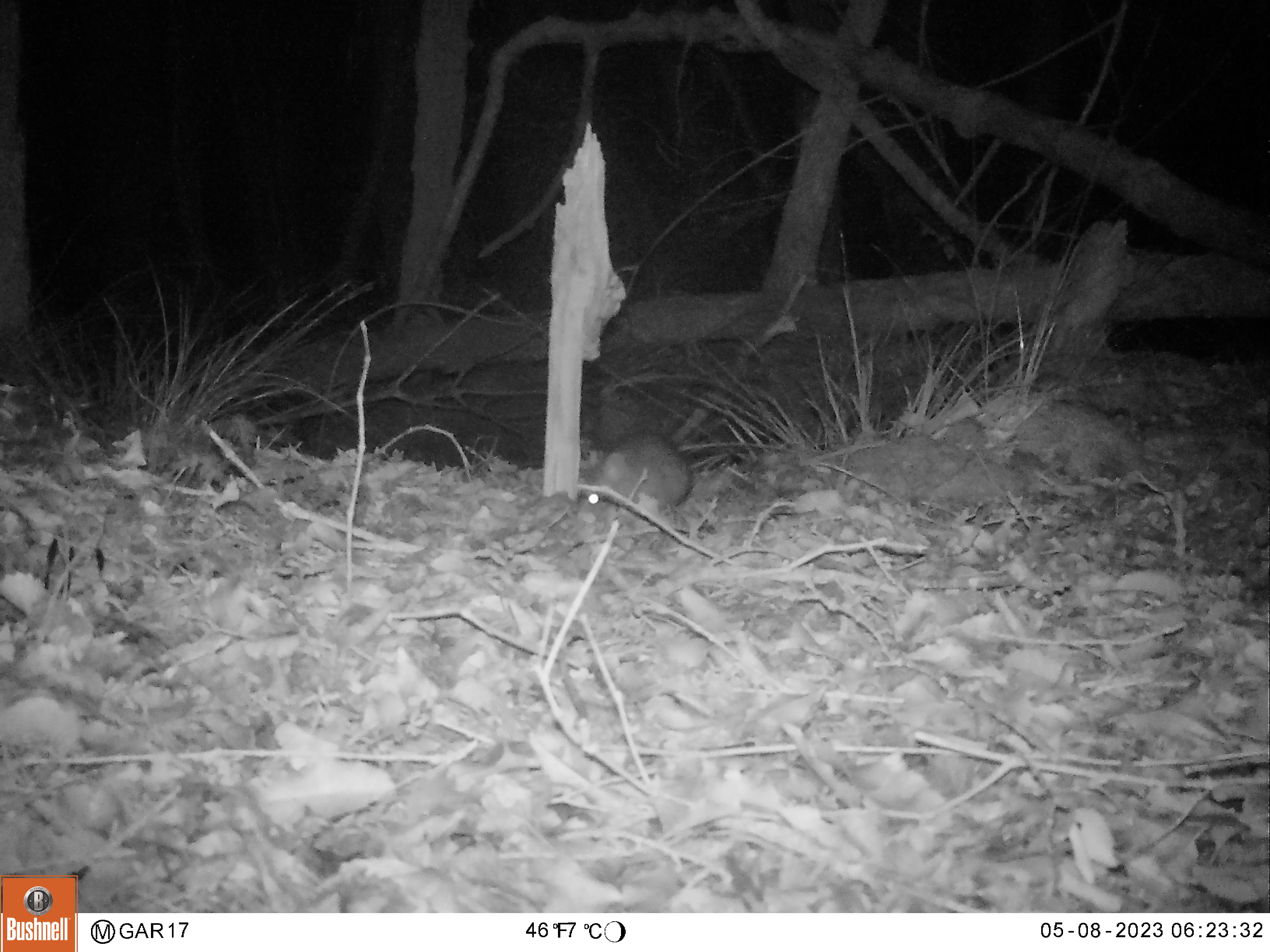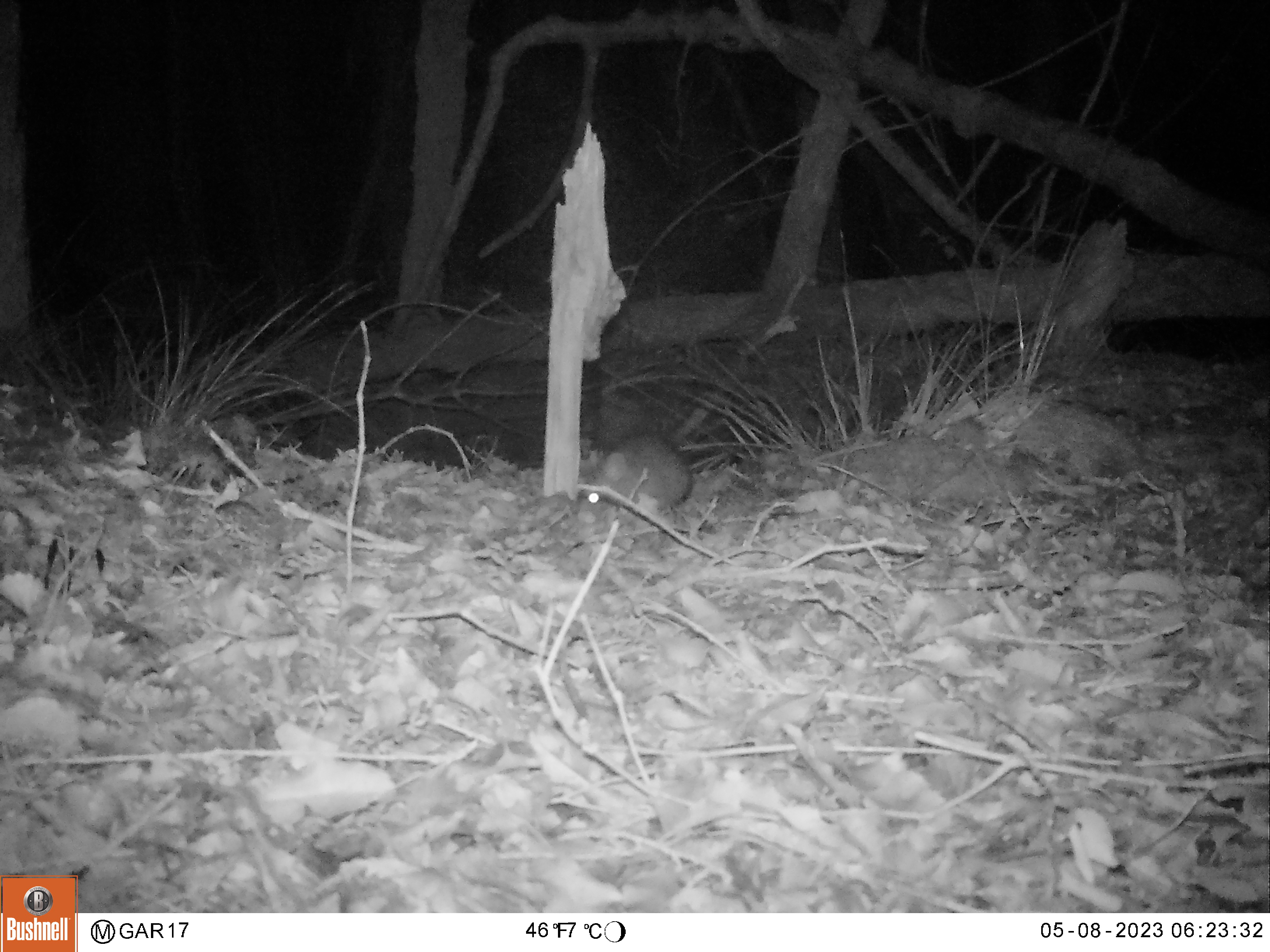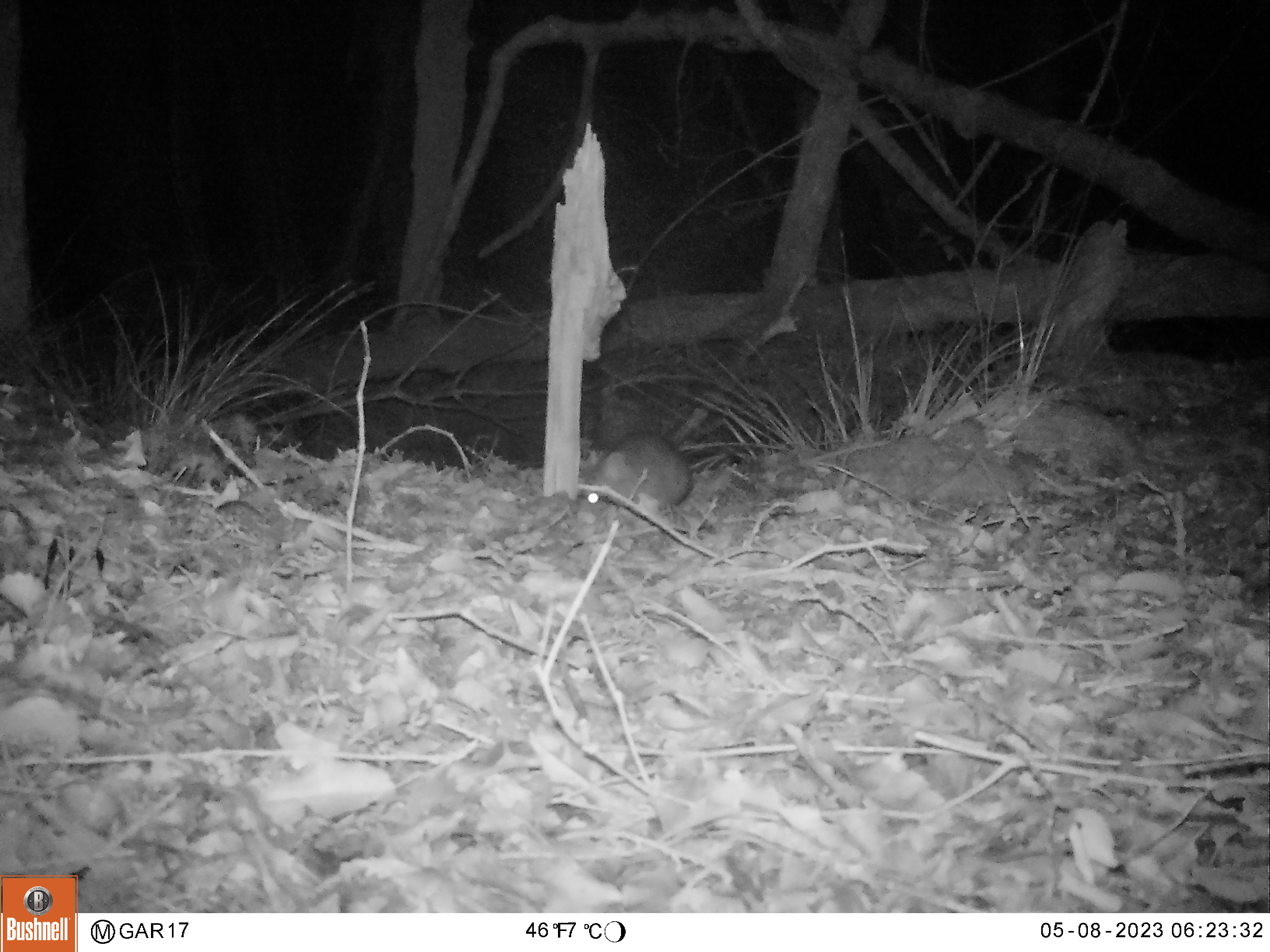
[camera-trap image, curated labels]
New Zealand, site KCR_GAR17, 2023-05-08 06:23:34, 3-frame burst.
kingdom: Animalia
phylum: Chordata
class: Mammalia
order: Rodentia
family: Muridae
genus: Rattus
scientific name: Rattus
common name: rat